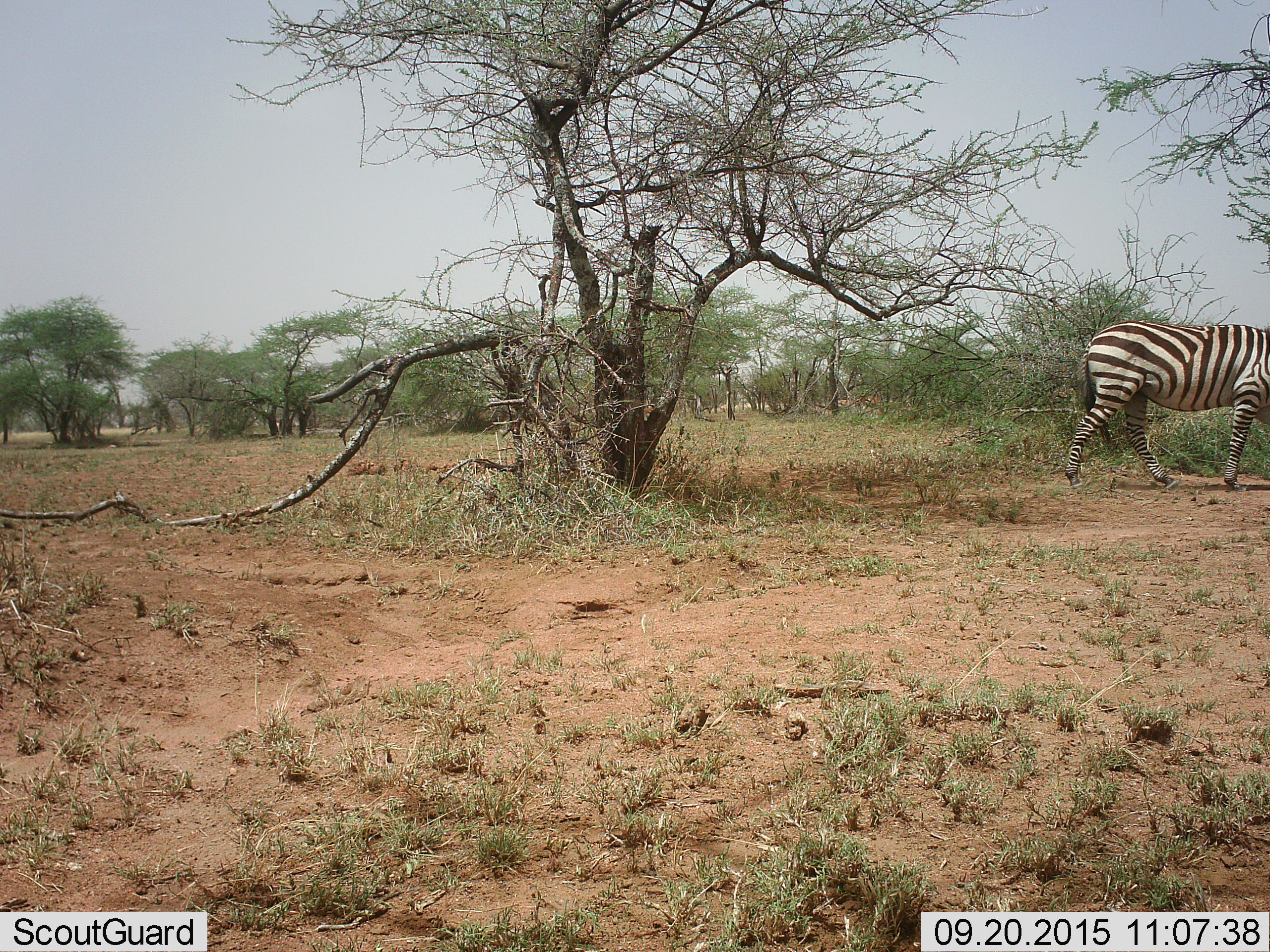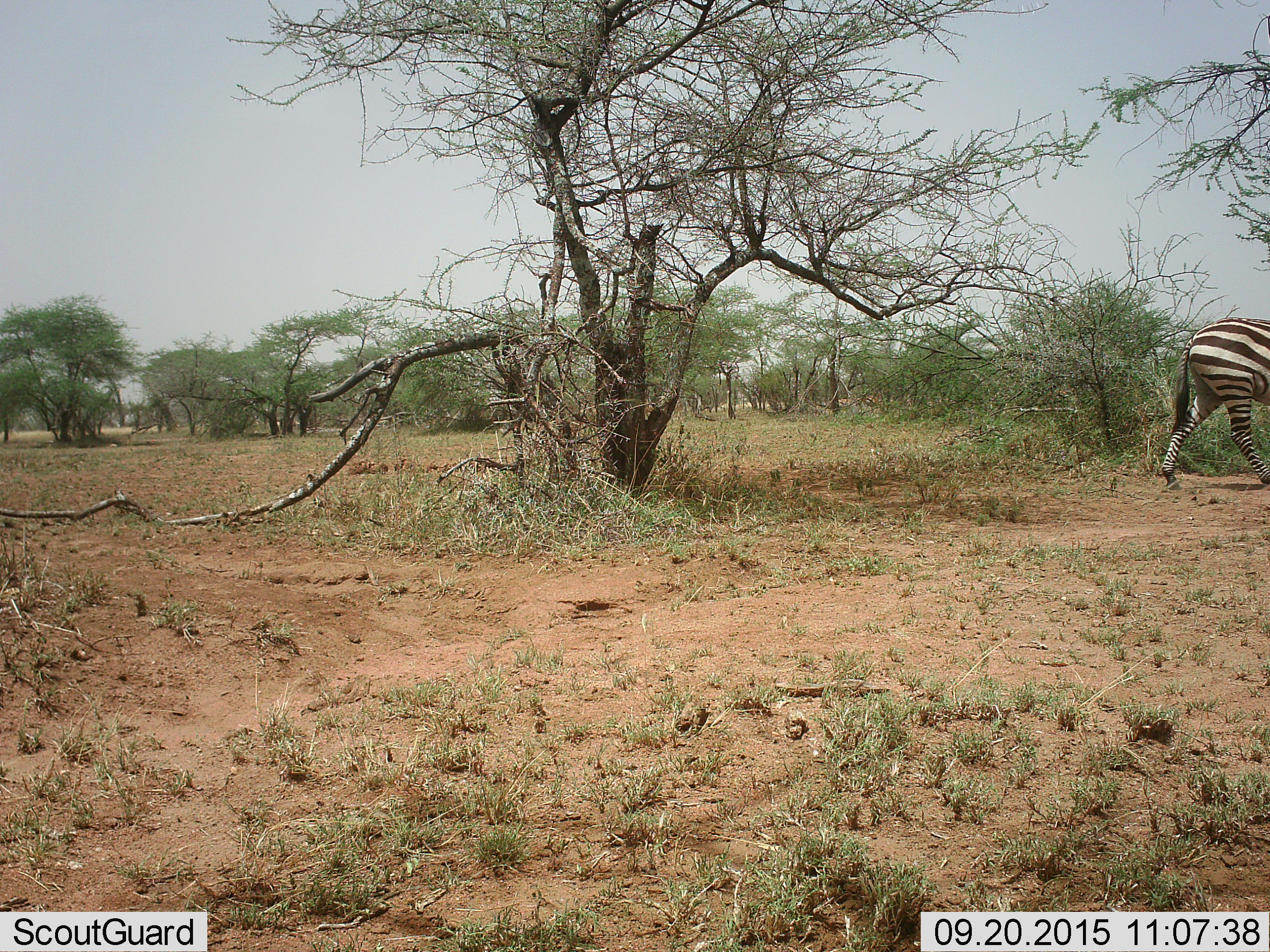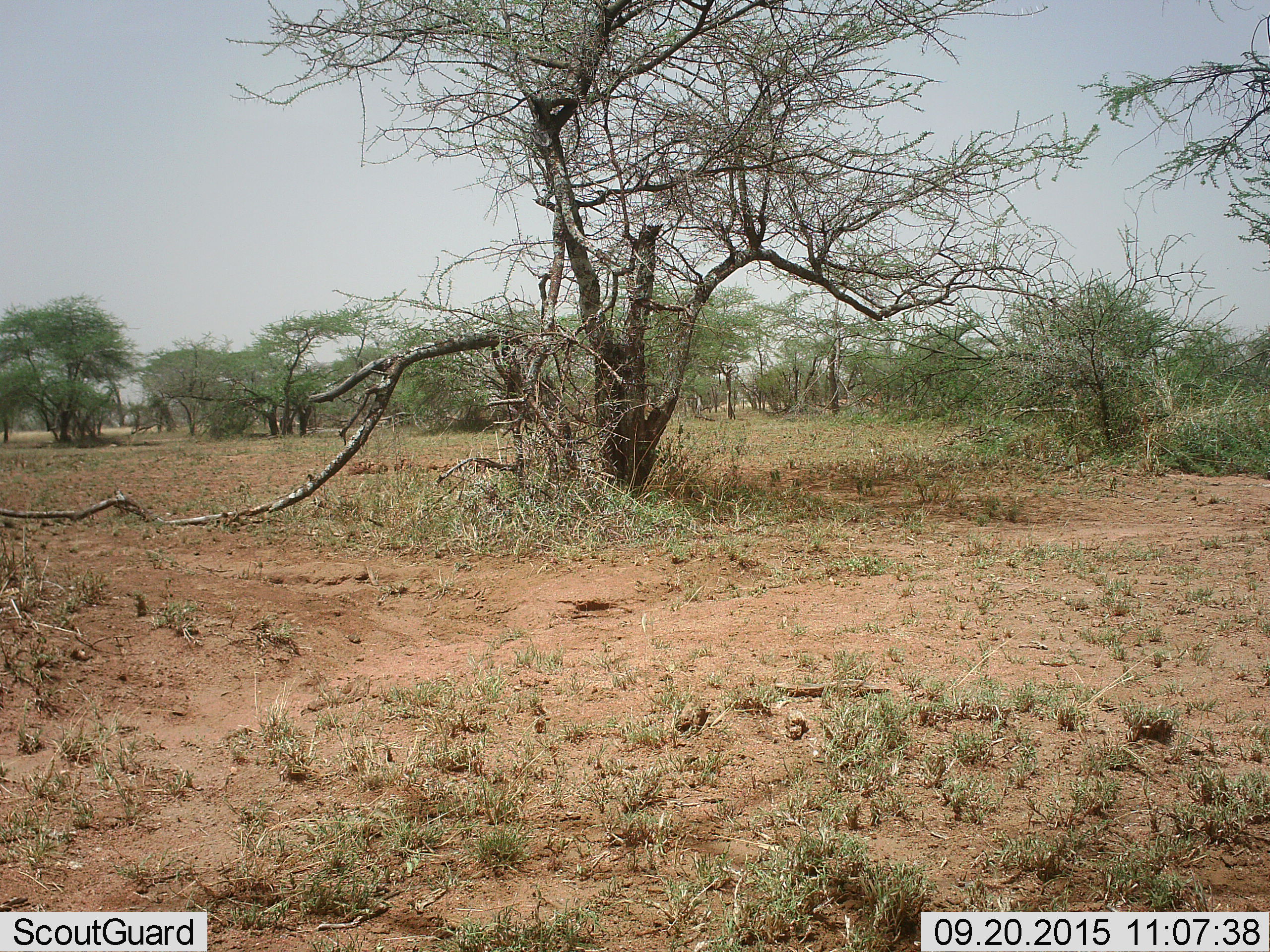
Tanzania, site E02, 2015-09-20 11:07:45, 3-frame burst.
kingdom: Animalia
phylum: Chordata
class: Mammalia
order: Perissodactyla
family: Equidae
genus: Equus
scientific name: Equus quagga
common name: plains zebra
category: zebra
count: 1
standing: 5%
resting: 0%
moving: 95%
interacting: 0%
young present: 0%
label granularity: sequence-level